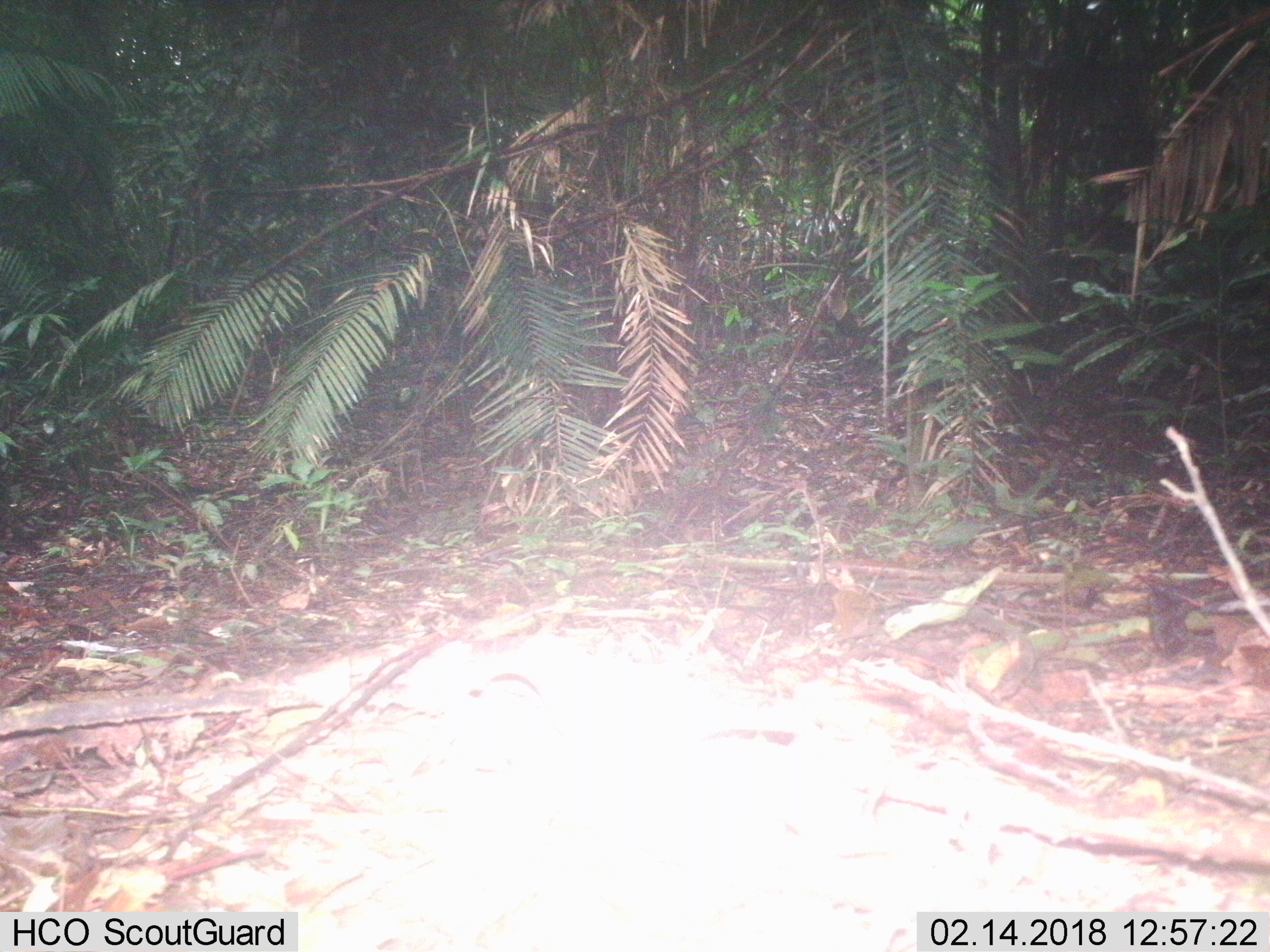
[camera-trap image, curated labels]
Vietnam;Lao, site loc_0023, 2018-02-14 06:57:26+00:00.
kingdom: Animalia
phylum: Chordata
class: Aves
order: Passeriformes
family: Turdidae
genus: Turdus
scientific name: Turdus cardis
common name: japanese thrush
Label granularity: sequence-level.